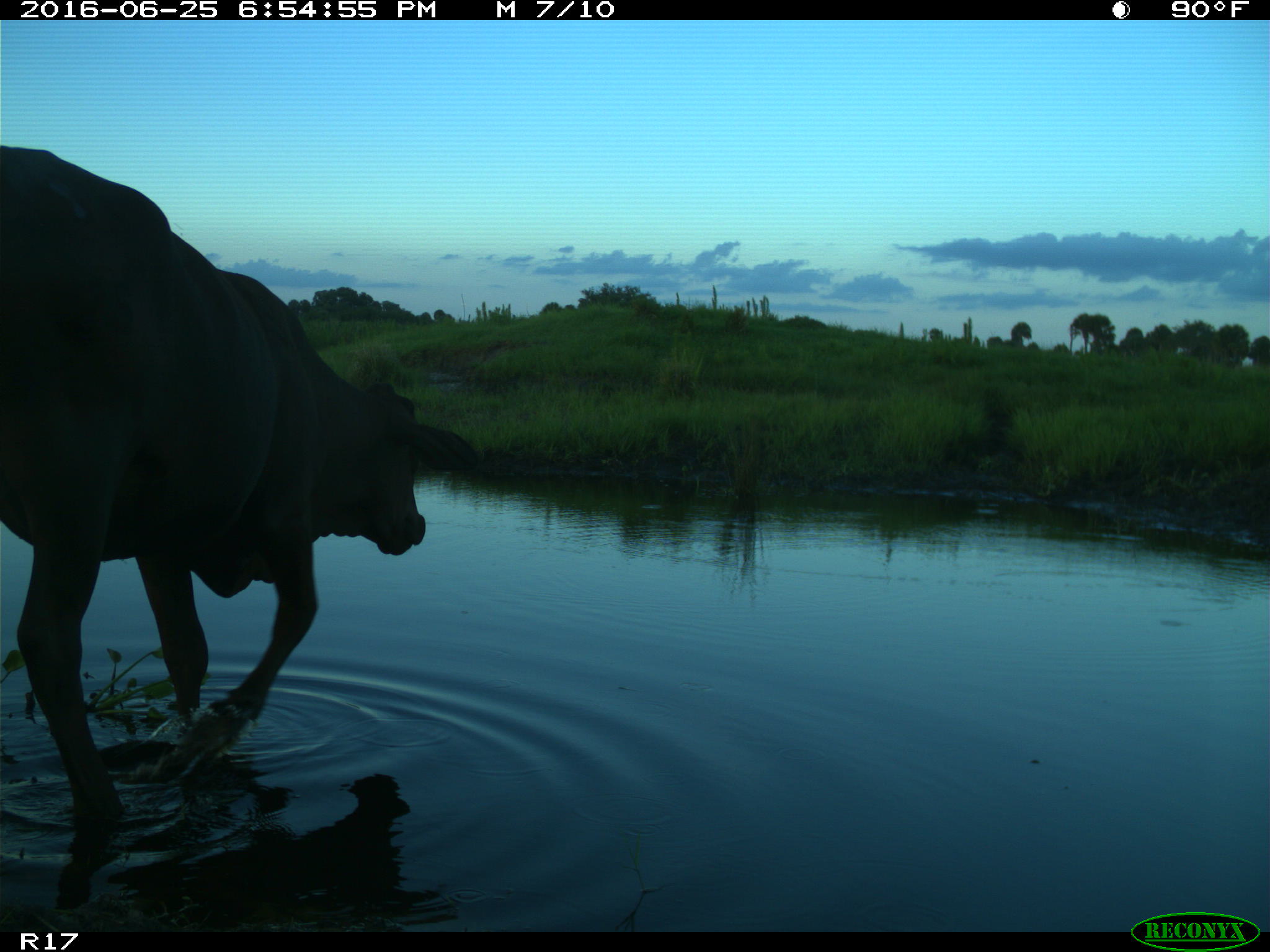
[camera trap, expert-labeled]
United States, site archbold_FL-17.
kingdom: Animalia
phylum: Chordata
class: Mammalia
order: Artiodactyla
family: Bovidae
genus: Bos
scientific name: Bos taurus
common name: domestic cow